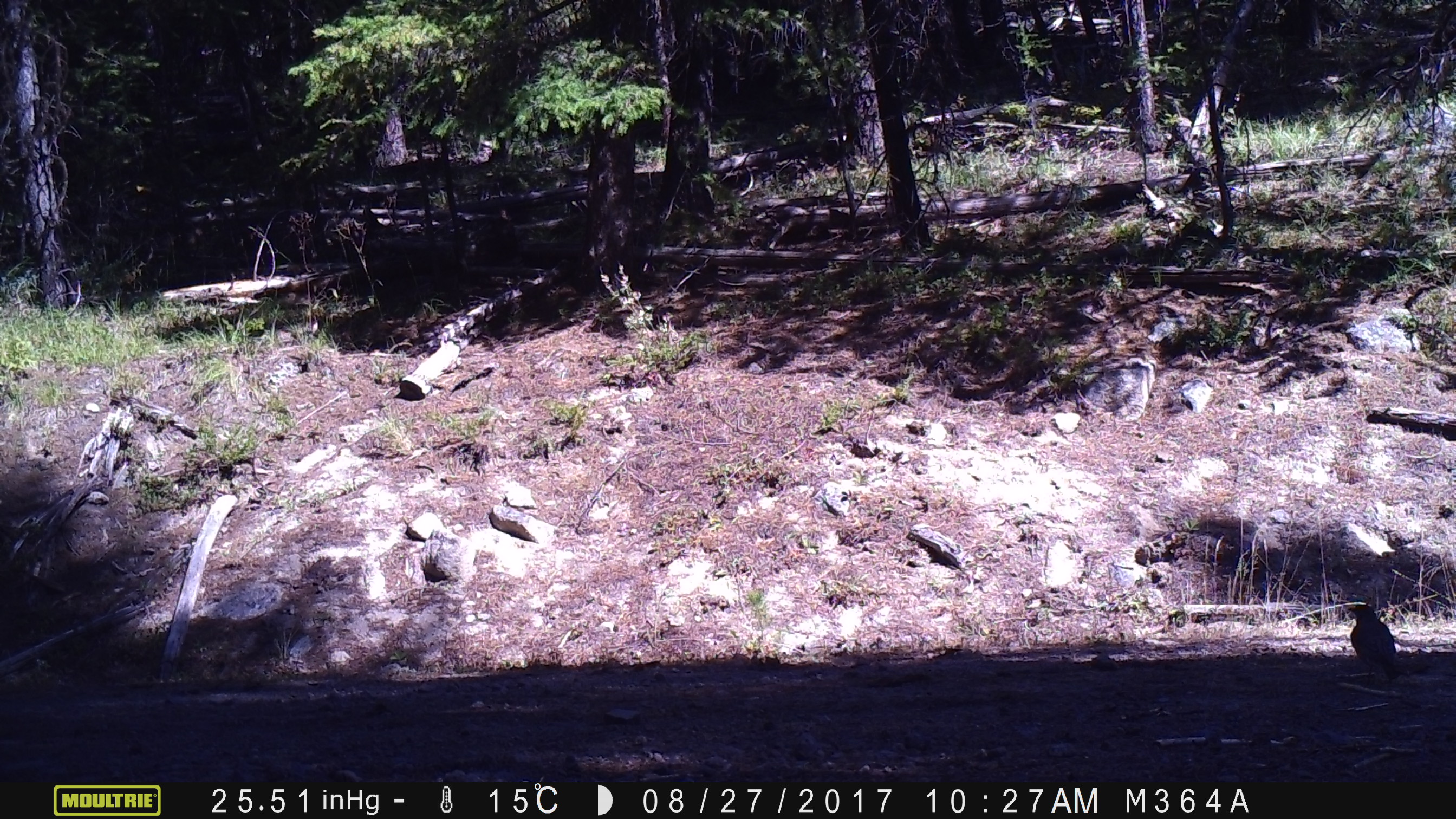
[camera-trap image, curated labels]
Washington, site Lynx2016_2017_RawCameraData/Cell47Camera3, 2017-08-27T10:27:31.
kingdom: Animalia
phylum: Chordata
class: Aves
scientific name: Aves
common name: birds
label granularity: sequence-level